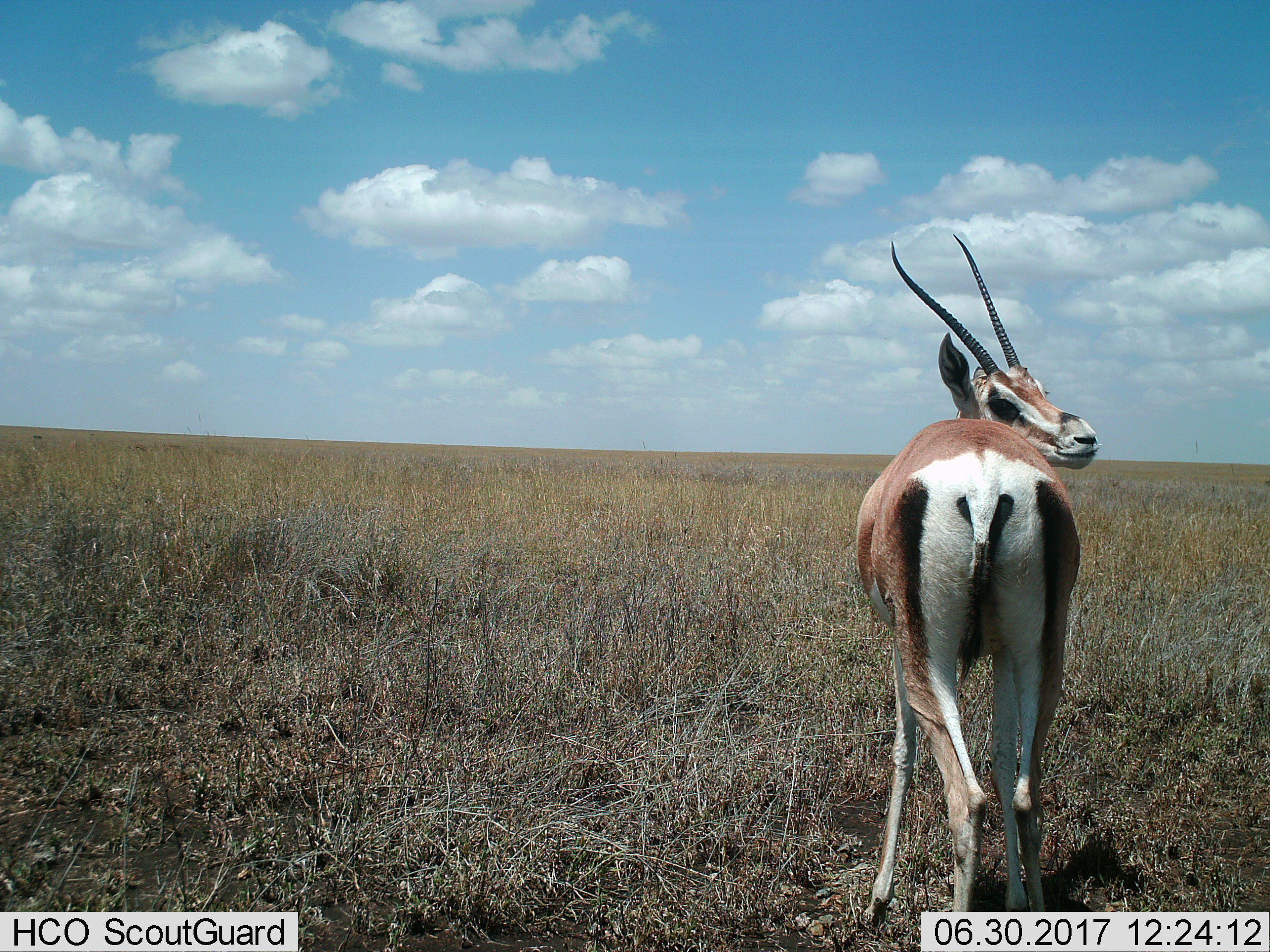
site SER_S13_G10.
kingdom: Animalia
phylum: Chordata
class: Mammalia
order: Artiodactyla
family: Bovidae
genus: Nanger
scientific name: Nanger granti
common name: grant's gazelle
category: gazellegrants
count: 1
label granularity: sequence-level